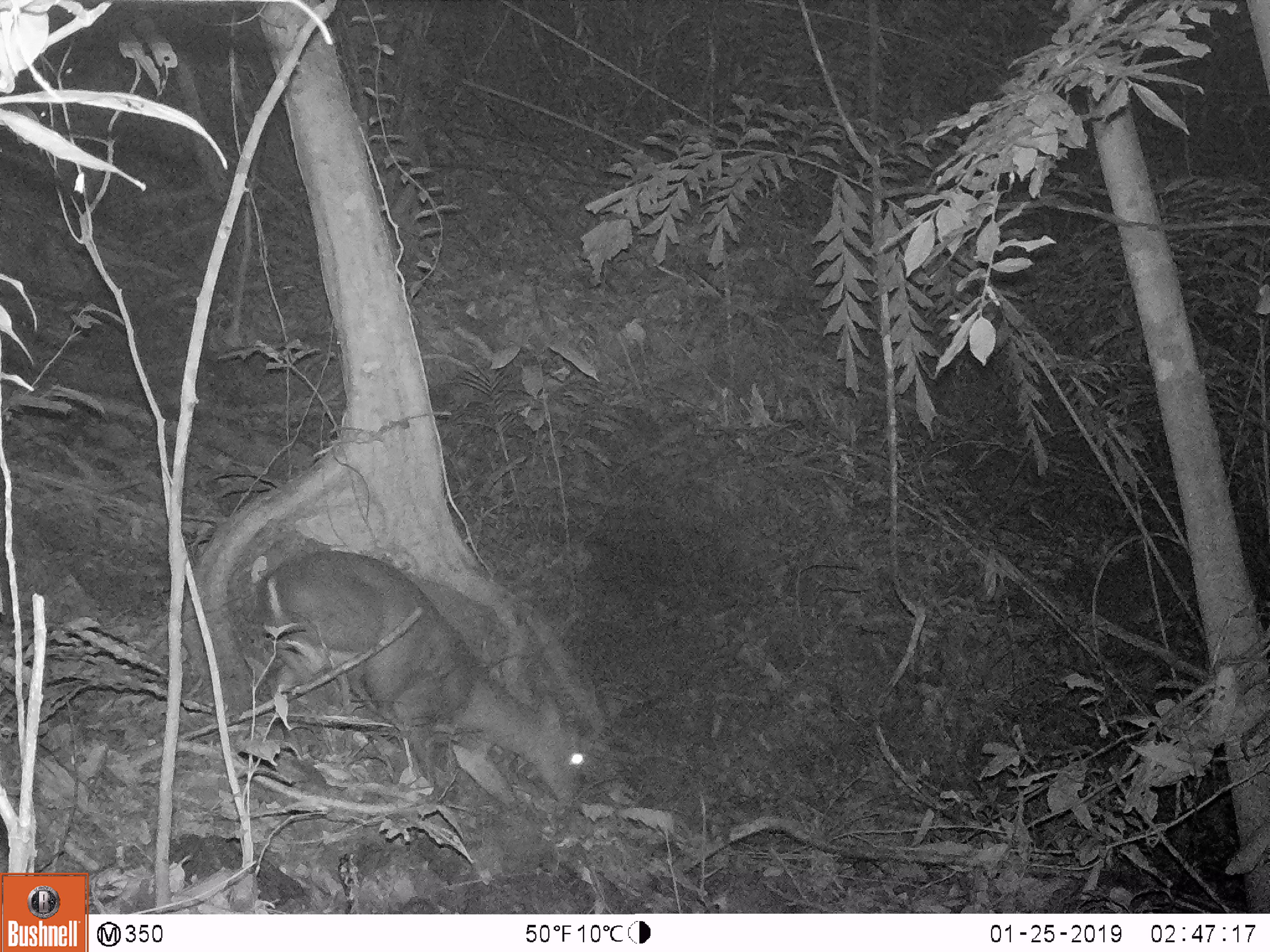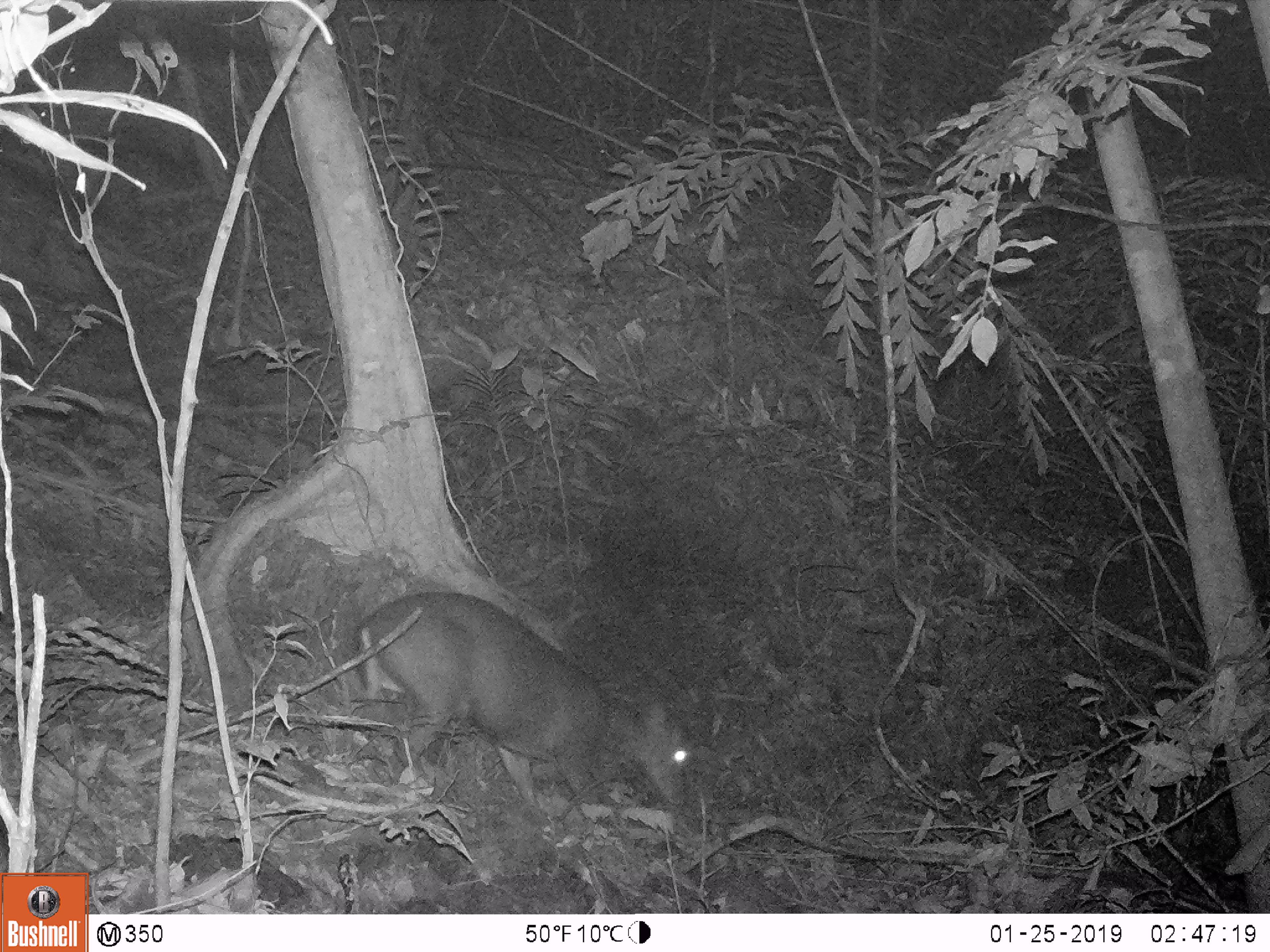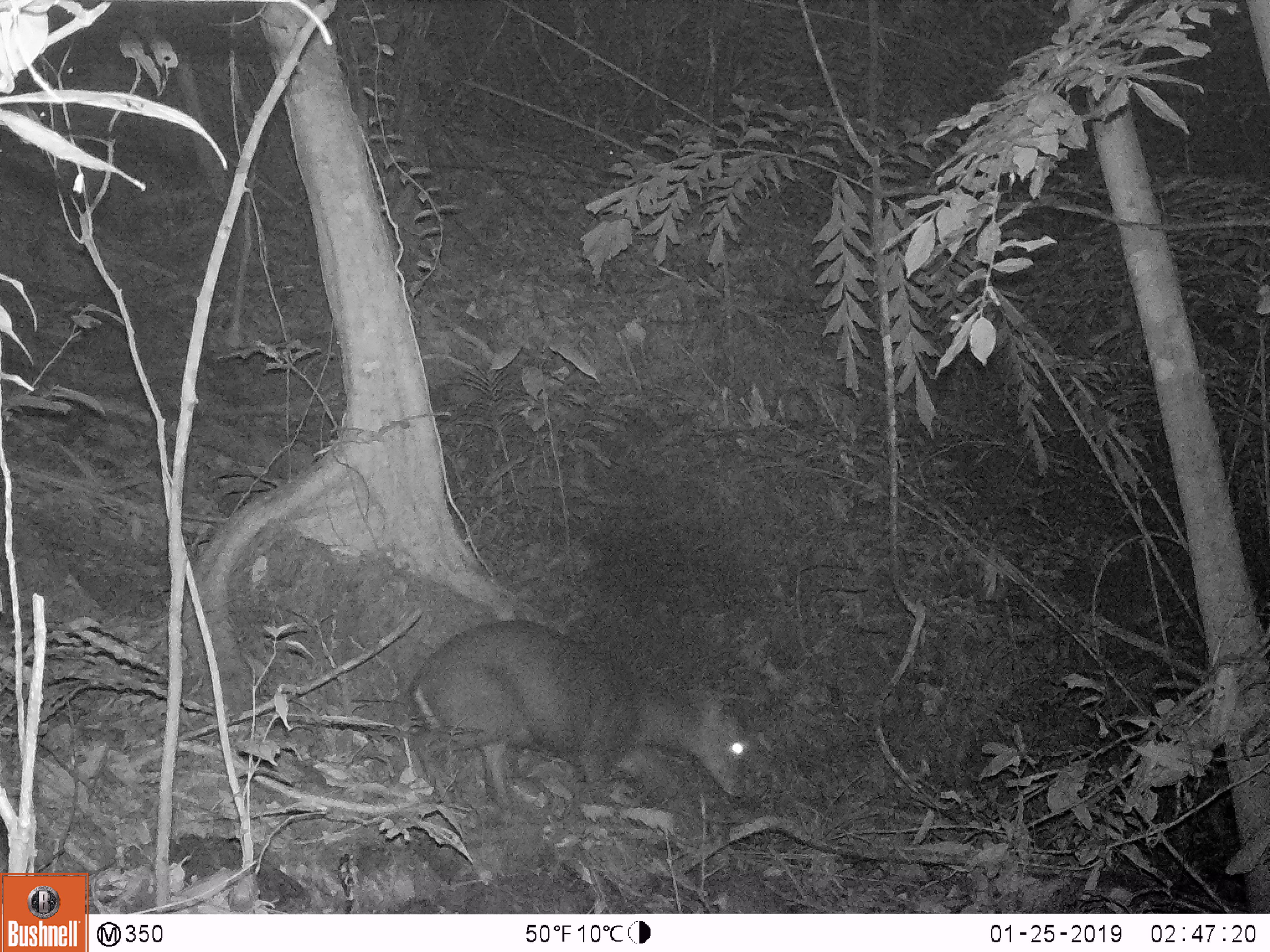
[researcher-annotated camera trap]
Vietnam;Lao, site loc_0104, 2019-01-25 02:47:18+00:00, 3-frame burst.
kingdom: Animalia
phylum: Chordata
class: Mammalia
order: Artiodactyla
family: Cervidae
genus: Muntiacus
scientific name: Muntiacus rooseveltorum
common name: roosevelt's muntjac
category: roosevelts muntjac group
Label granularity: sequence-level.